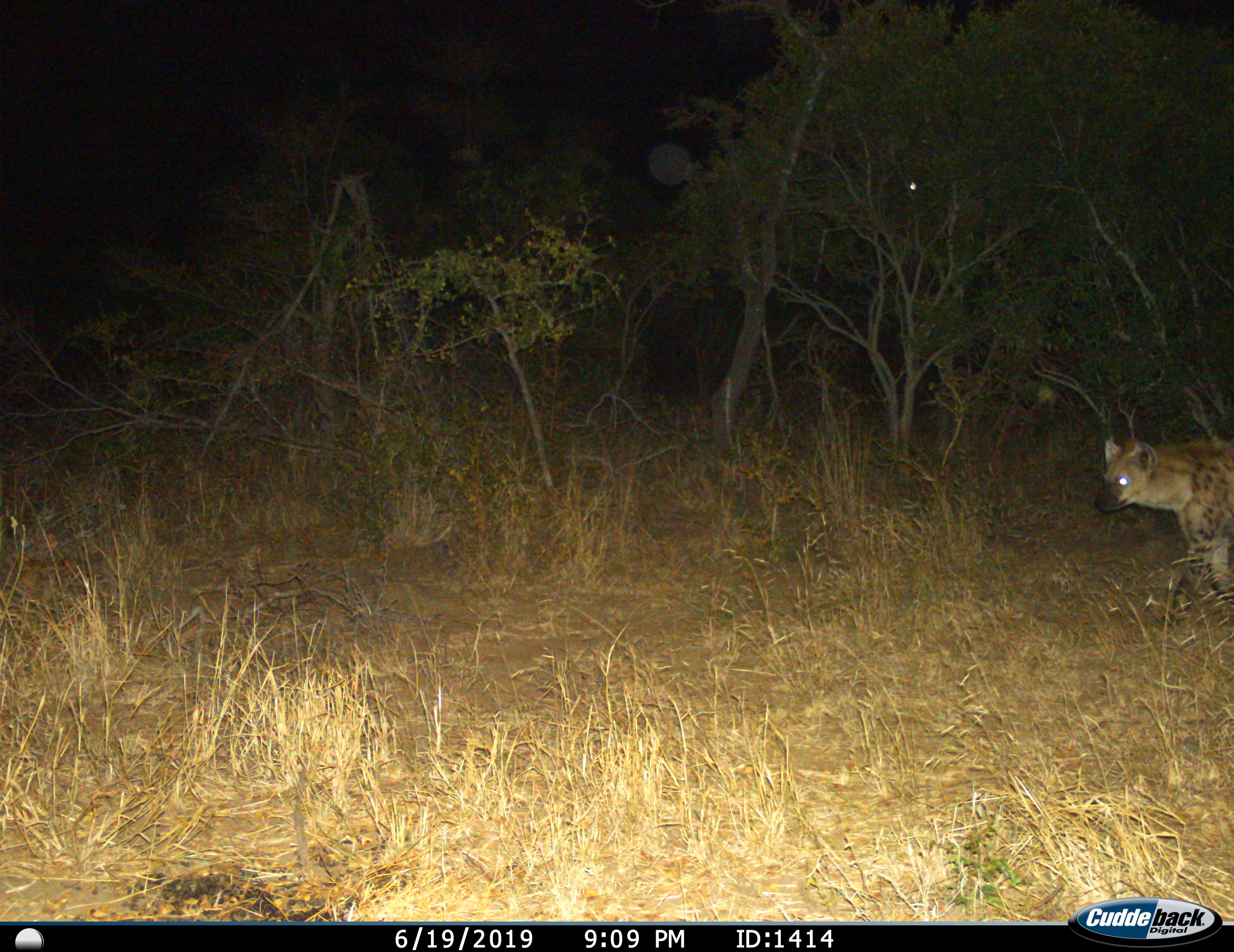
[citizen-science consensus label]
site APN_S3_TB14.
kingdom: Animalia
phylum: Chordata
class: Mammalia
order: Carnivora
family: Hyaenidae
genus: Crocuta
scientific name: Crocuta crocuta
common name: spotted hyena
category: hyenaspotted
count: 1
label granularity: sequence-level